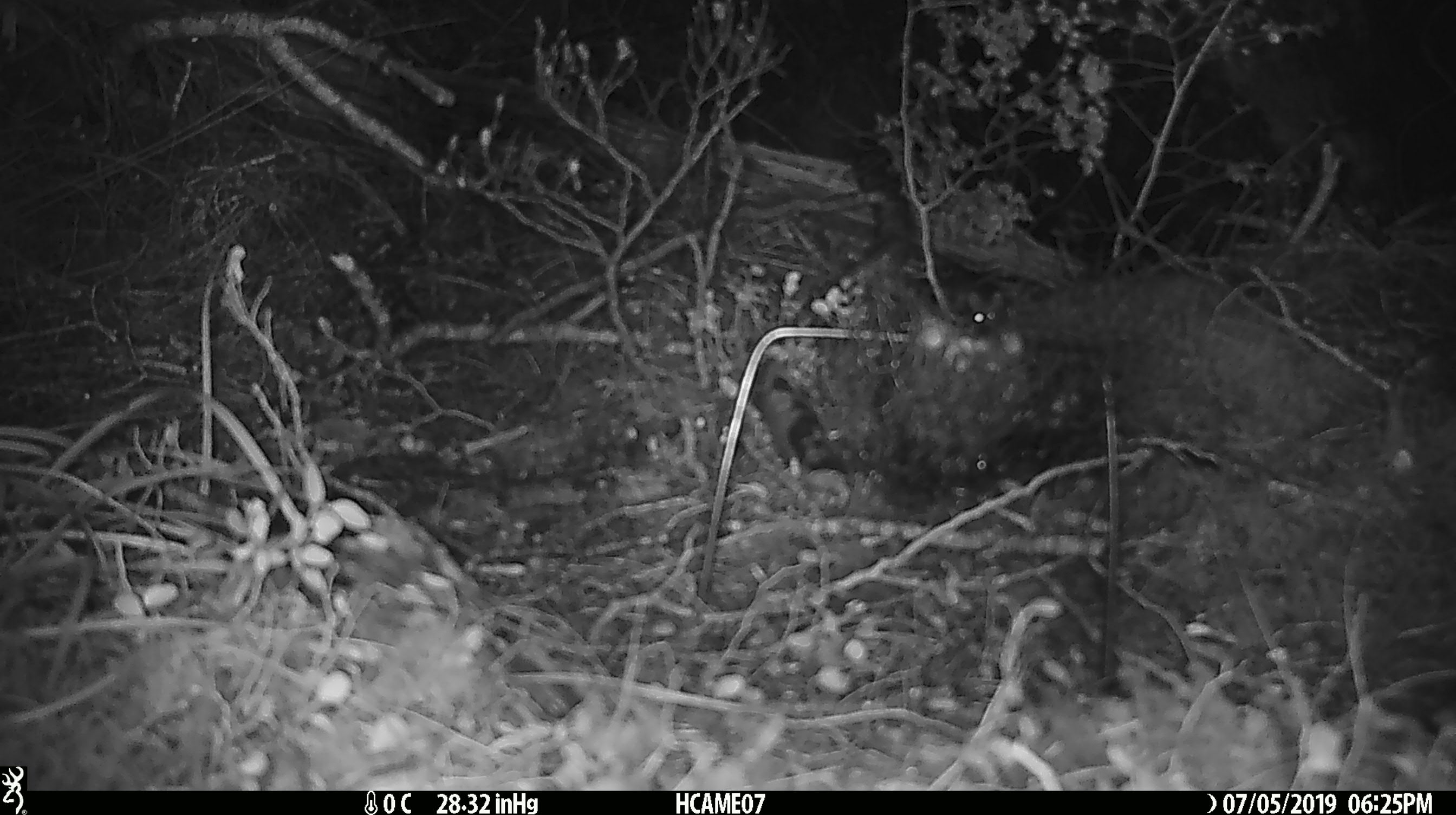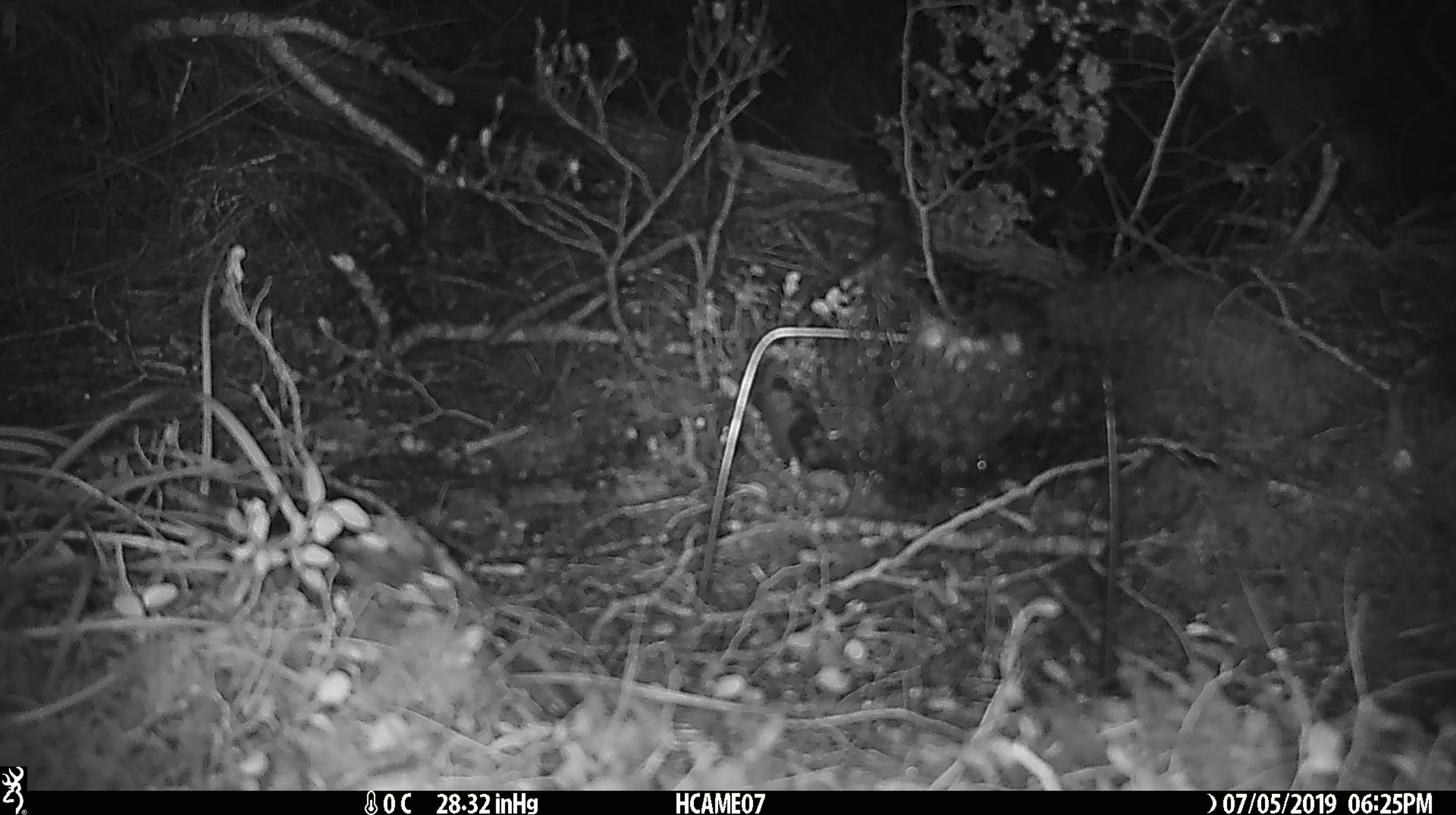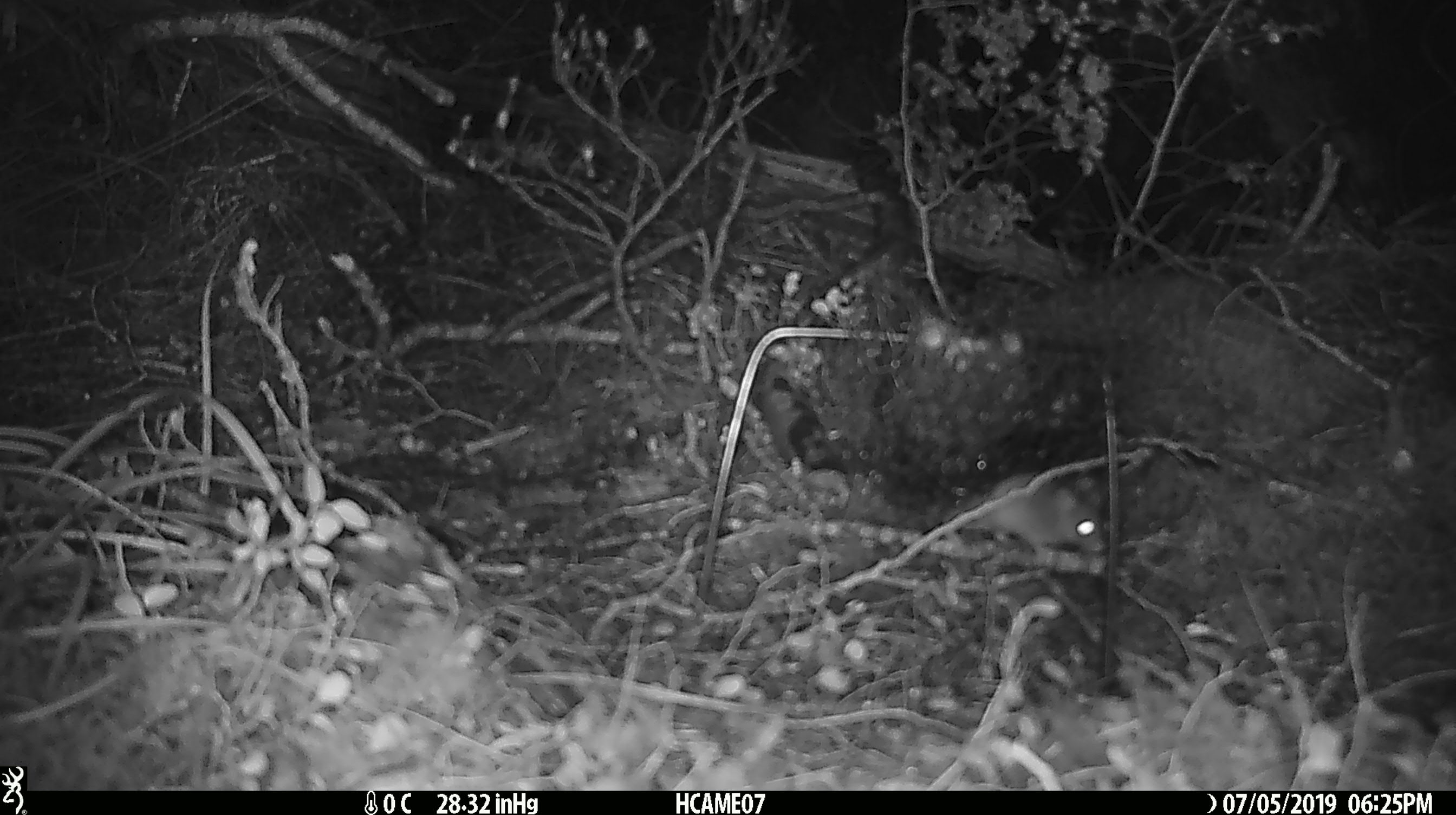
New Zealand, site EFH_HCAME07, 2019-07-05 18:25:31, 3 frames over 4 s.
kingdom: Animalia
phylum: Chordata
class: Mammalia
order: Rodentia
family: Muridae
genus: Mus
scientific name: Mus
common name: mouse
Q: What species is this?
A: Mouse (Mus).